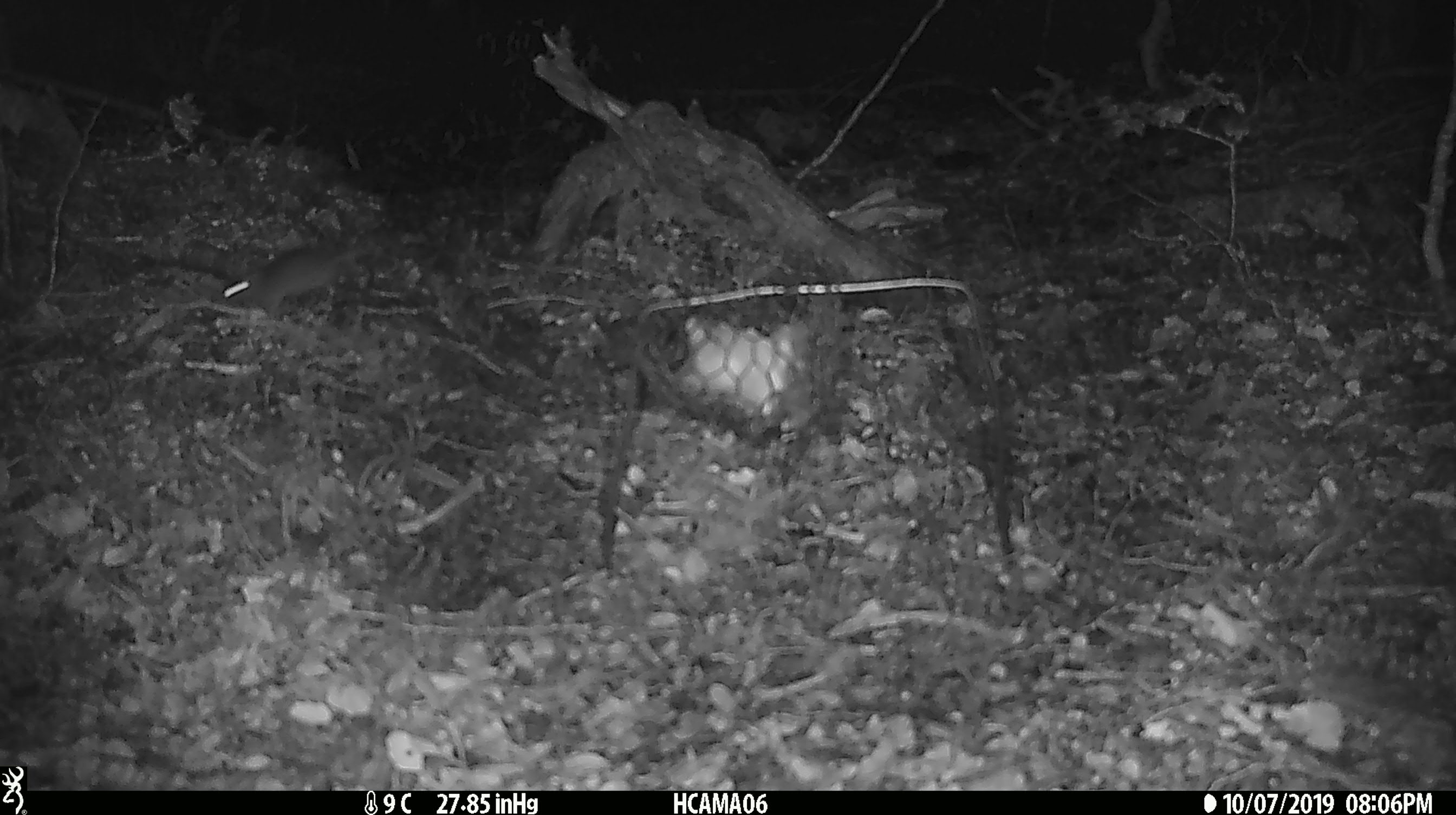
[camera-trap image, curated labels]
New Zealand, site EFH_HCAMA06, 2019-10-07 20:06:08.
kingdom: Animalia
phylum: Chordata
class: Mammalia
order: Rodentia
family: Muridae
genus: Mus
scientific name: Mus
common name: mouse